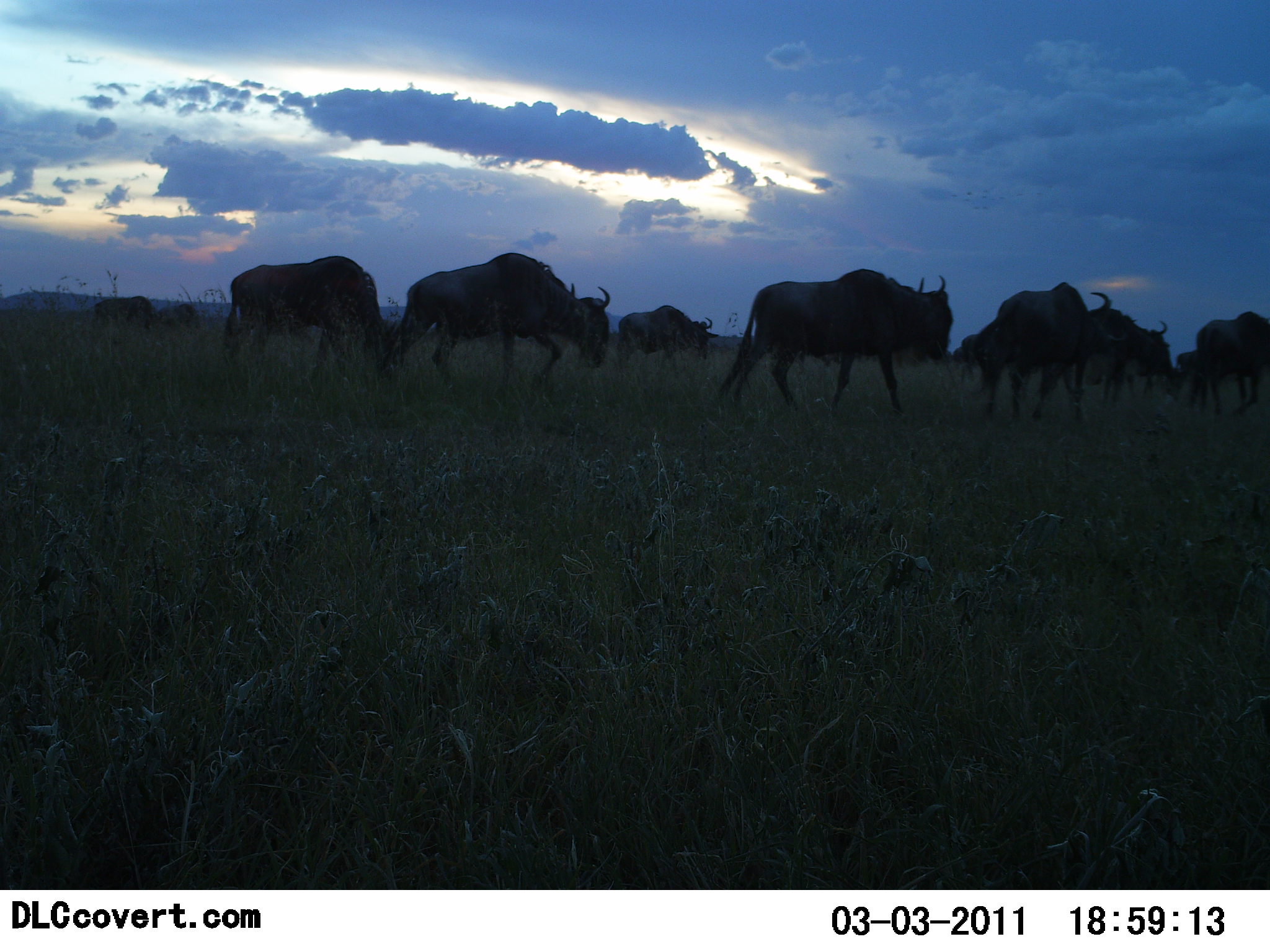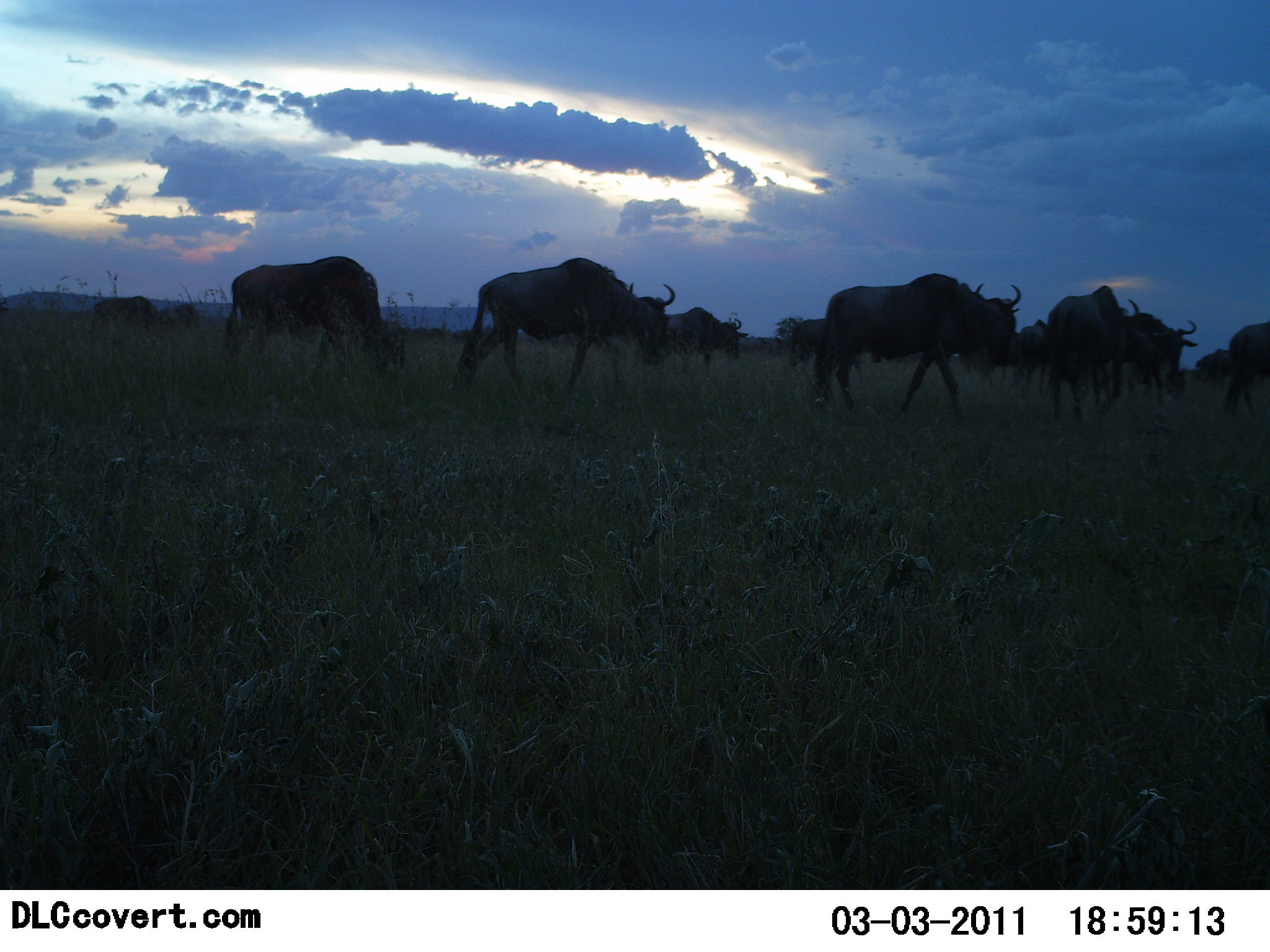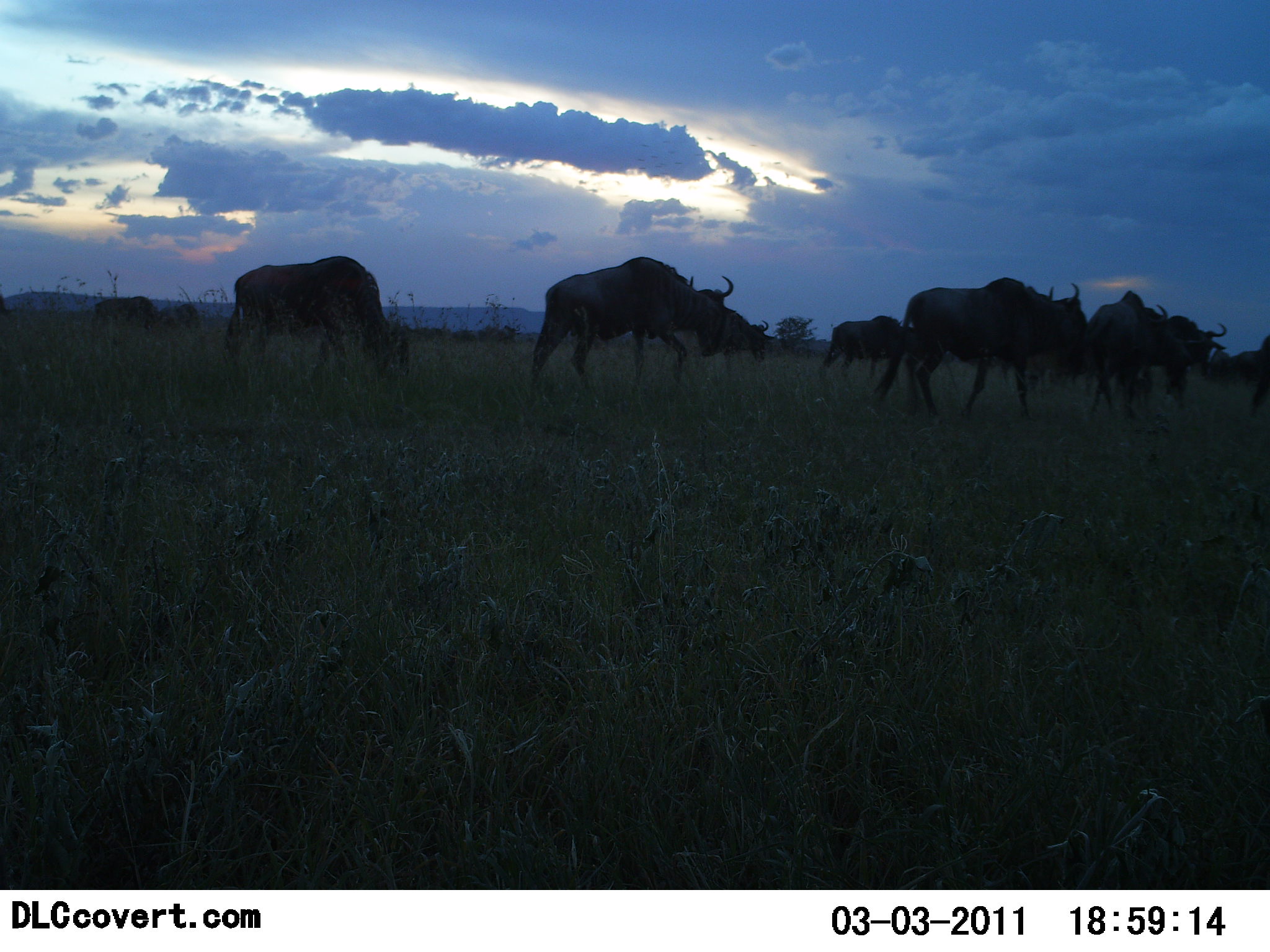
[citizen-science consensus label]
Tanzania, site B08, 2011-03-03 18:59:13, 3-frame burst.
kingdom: Animalia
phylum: Chordata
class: Mammalia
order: Artiodactyla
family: Bovidae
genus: Connochaetes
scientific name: Connochaetes taurinus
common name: blue wildebeest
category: wildebeest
Wildebeest (blue wildebeest) (Connochaetes taurinus), count 11-50. Behavior (volunteer vote fractions): standing 17%, resting 0%, moving 100%, interacting 0%. Young present (vote fraction): 0%. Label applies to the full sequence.